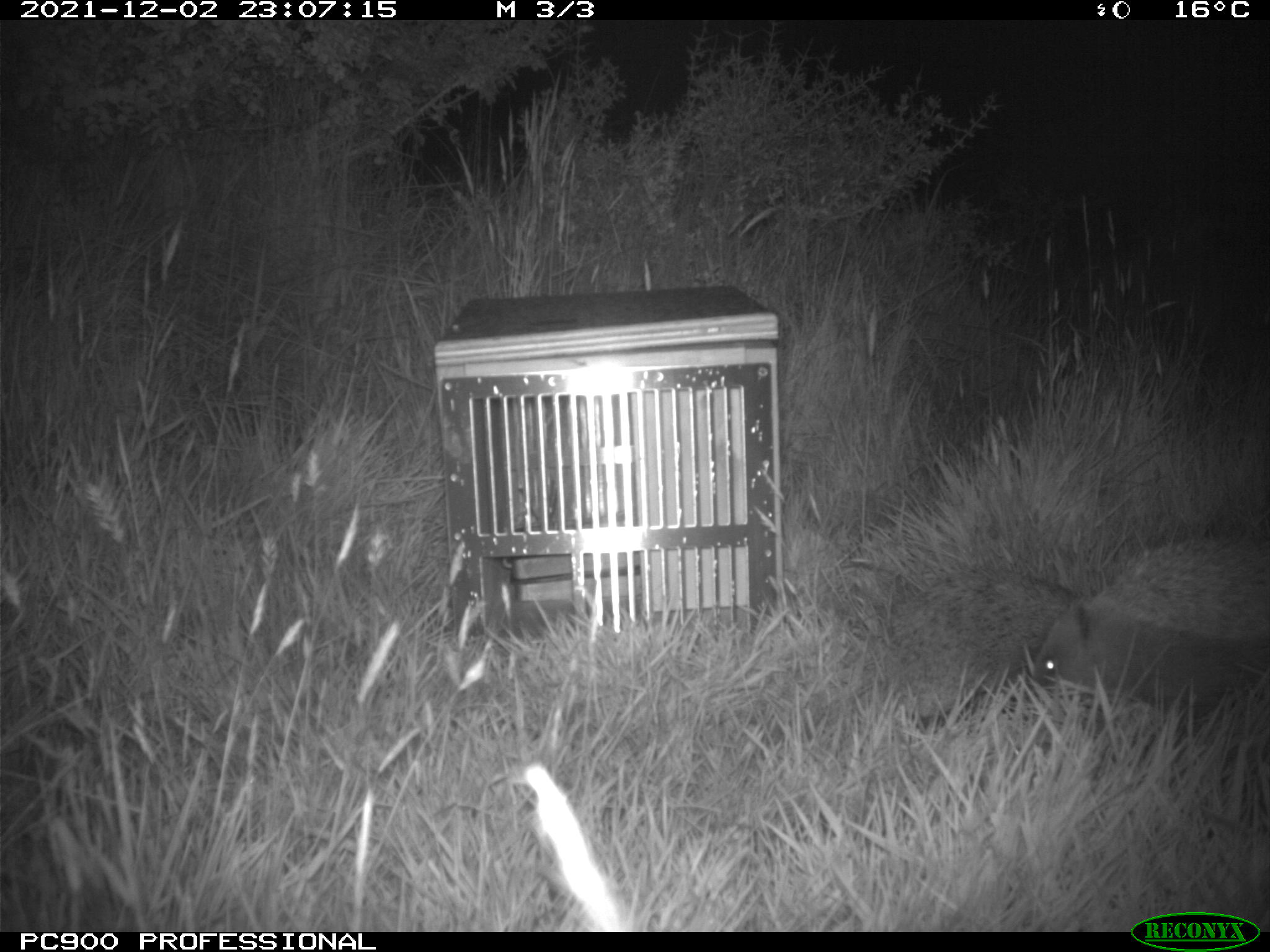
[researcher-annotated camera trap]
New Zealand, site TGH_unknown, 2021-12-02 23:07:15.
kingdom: Animalia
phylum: Chordata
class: Mammalia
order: Eulipotyphla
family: Erinaceidae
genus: Erinaceus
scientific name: Erinaceus europaeus europaeus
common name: european hedgehog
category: hedgehog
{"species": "hedgehog (european hedgehog) (Erinaceus europaeus europaeus)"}